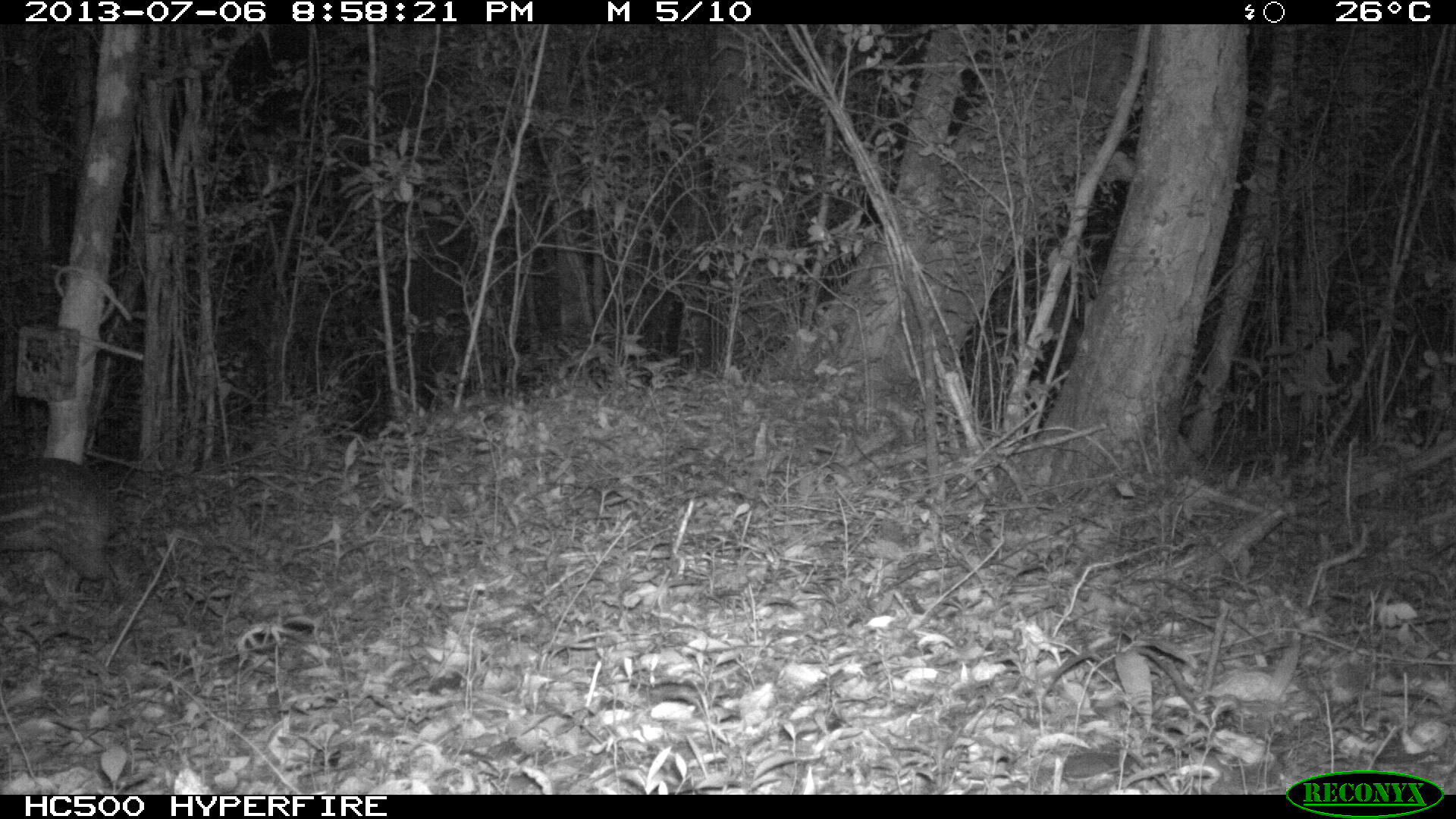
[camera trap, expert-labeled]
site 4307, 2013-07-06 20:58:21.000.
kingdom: Animalia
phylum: Chordata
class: Mammalia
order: Rodentia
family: Cuniculidae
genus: Cuniculus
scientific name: Cuniculus paca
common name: lowland paca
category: agouti paca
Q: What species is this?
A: Agouti paca (lowland paca) (Cuniculus paca).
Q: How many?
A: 1.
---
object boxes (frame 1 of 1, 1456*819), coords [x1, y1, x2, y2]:
agouti paca: [0, 452, 117, 581]